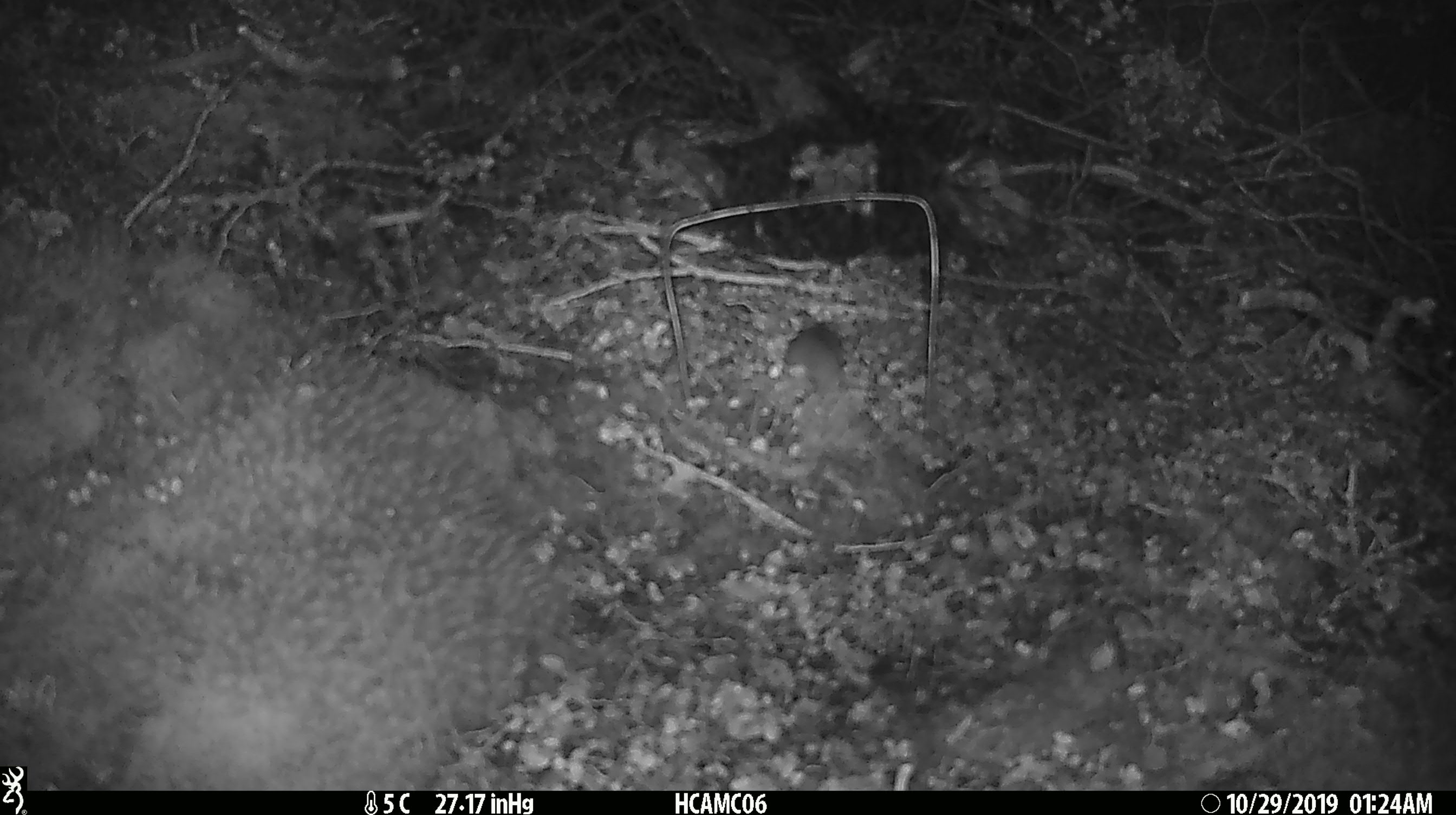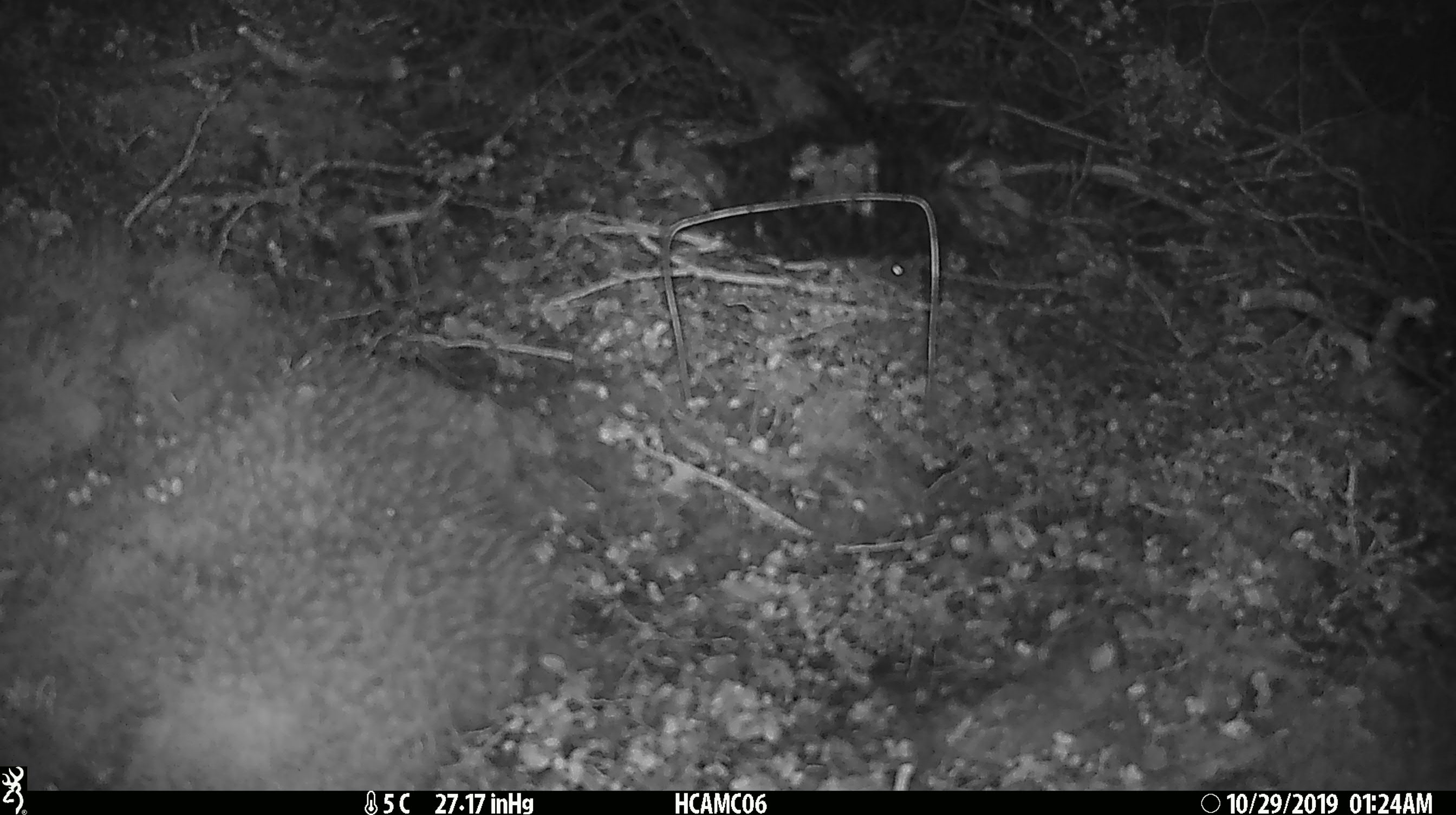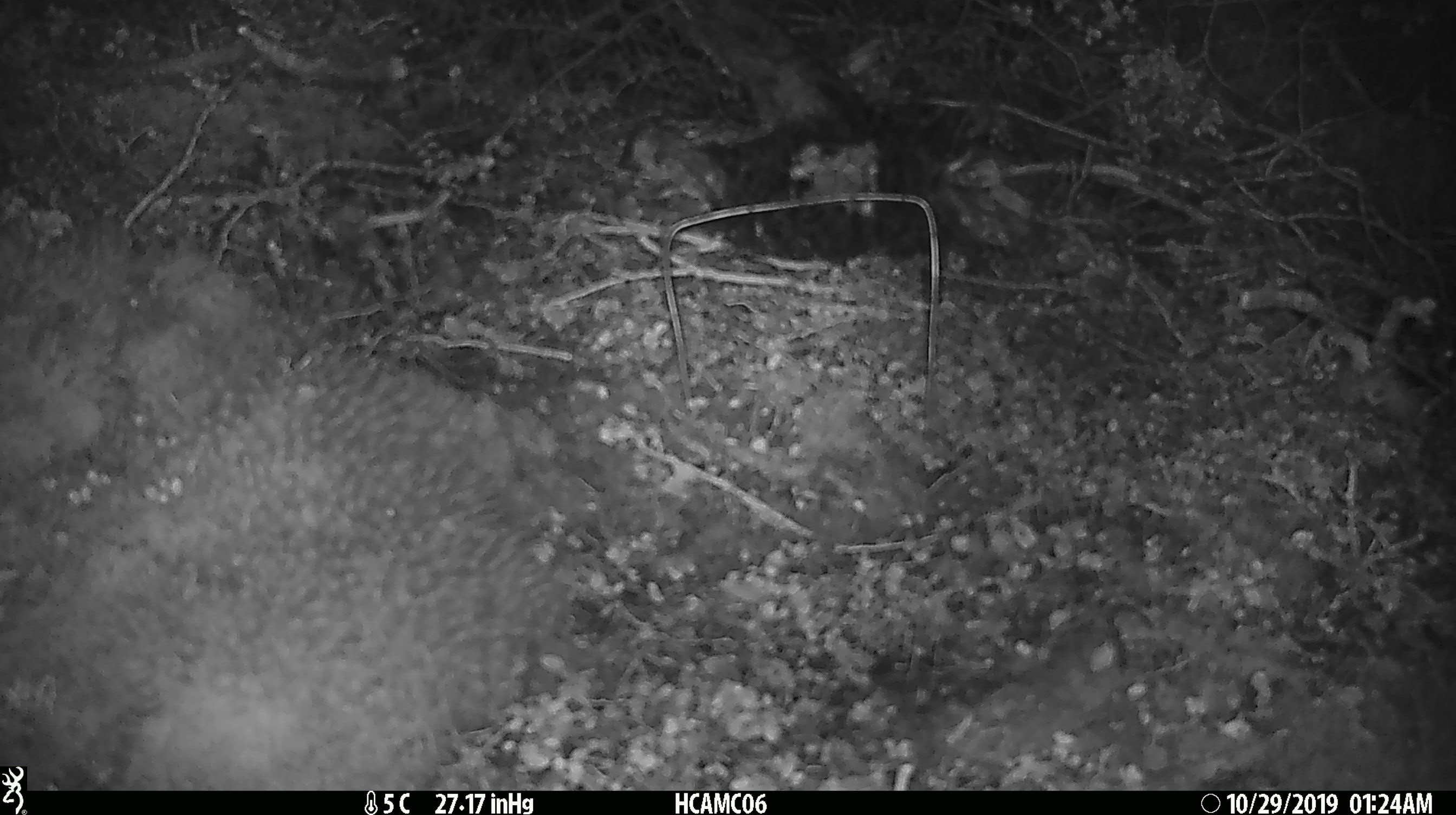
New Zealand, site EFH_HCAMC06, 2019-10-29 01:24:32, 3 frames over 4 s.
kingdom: Animalia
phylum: Chordata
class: Mammalia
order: Rodentia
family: Muridae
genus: Mus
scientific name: Mus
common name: mouse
Mouse (Mus).